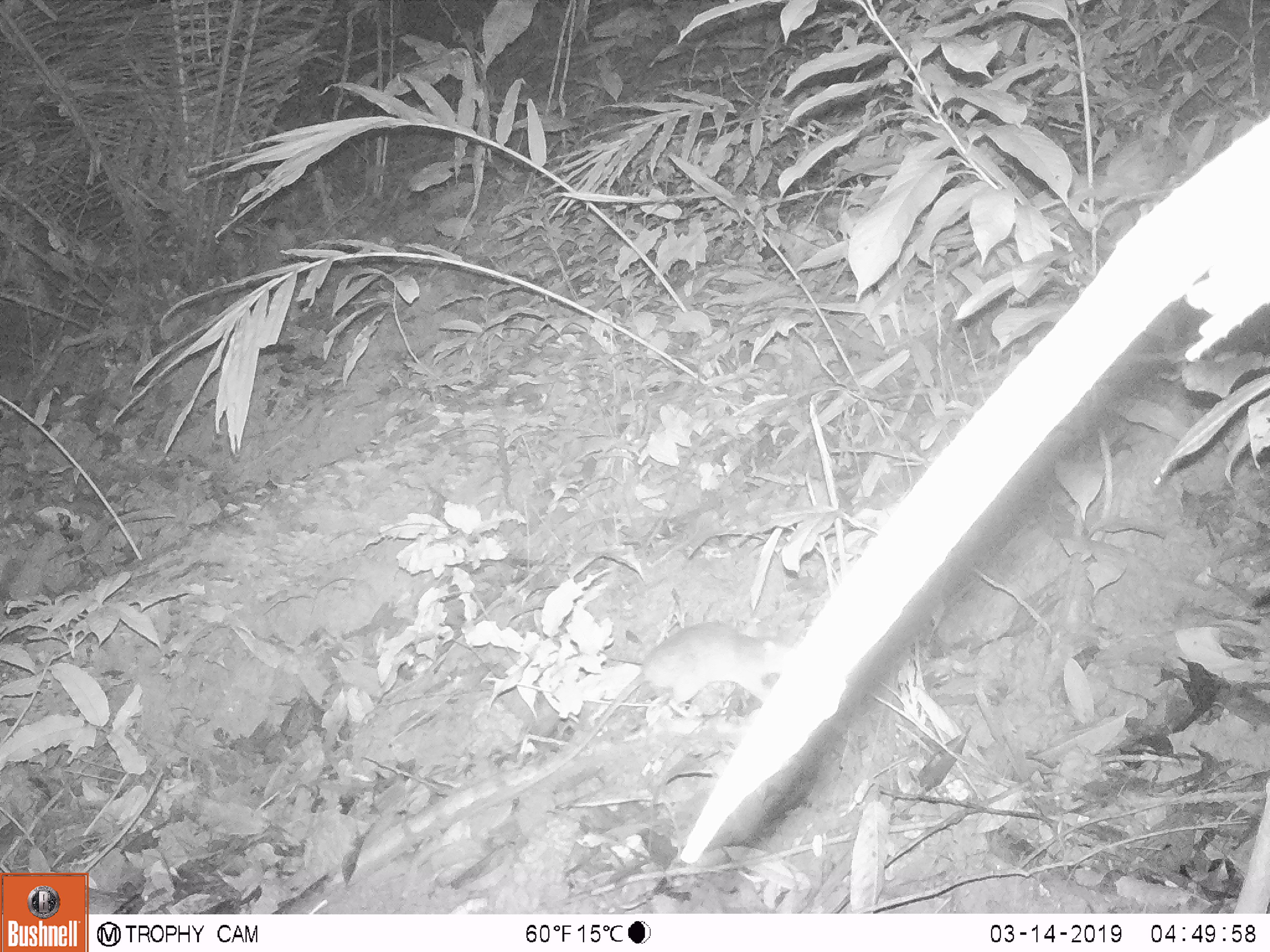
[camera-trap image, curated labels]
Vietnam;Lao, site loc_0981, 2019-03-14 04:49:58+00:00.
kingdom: Animalia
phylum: Chordata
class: Mammalia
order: Rodentia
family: Muridae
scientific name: Muridae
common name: old-world mice and rats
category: unidentified murid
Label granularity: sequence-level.